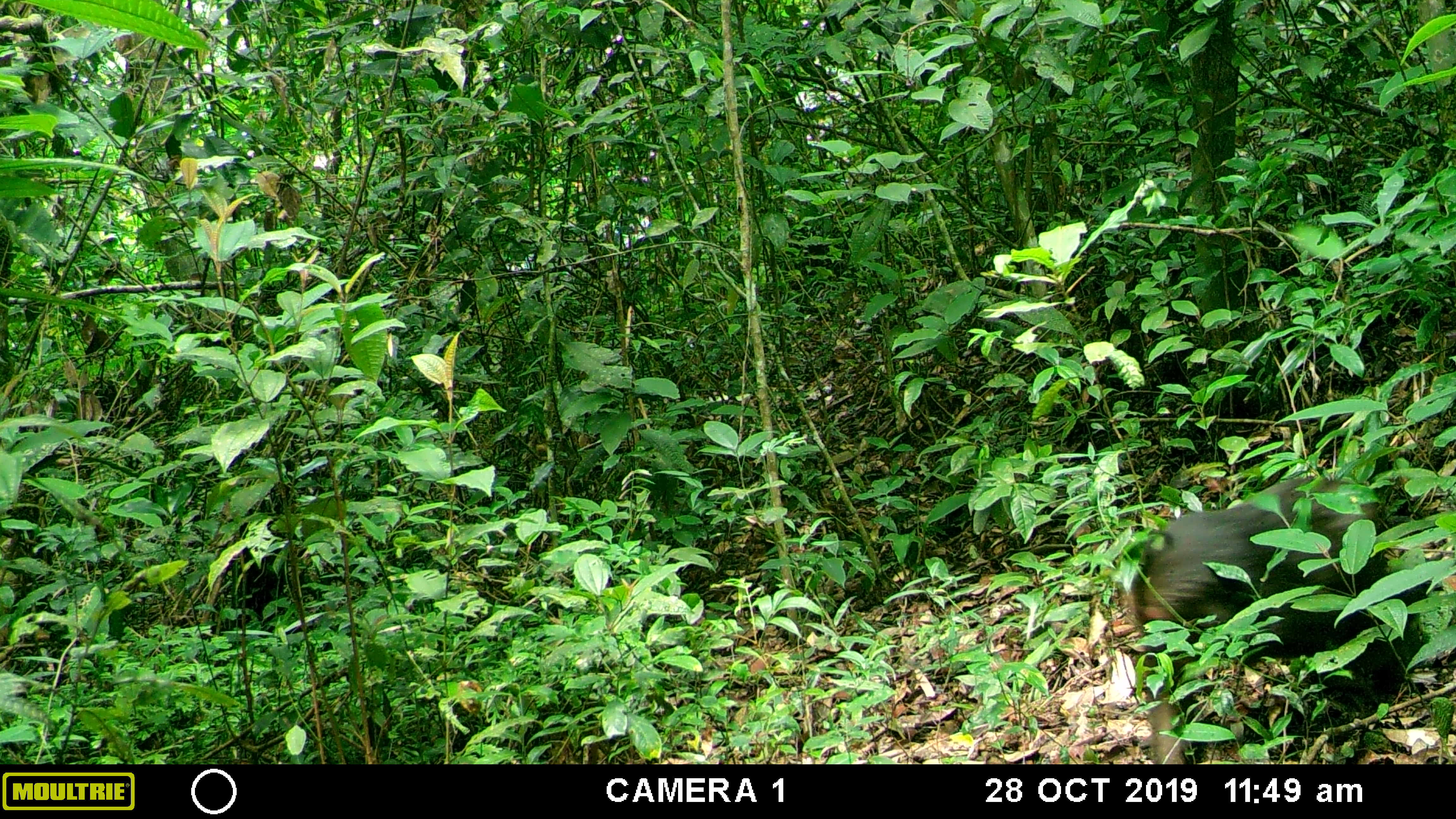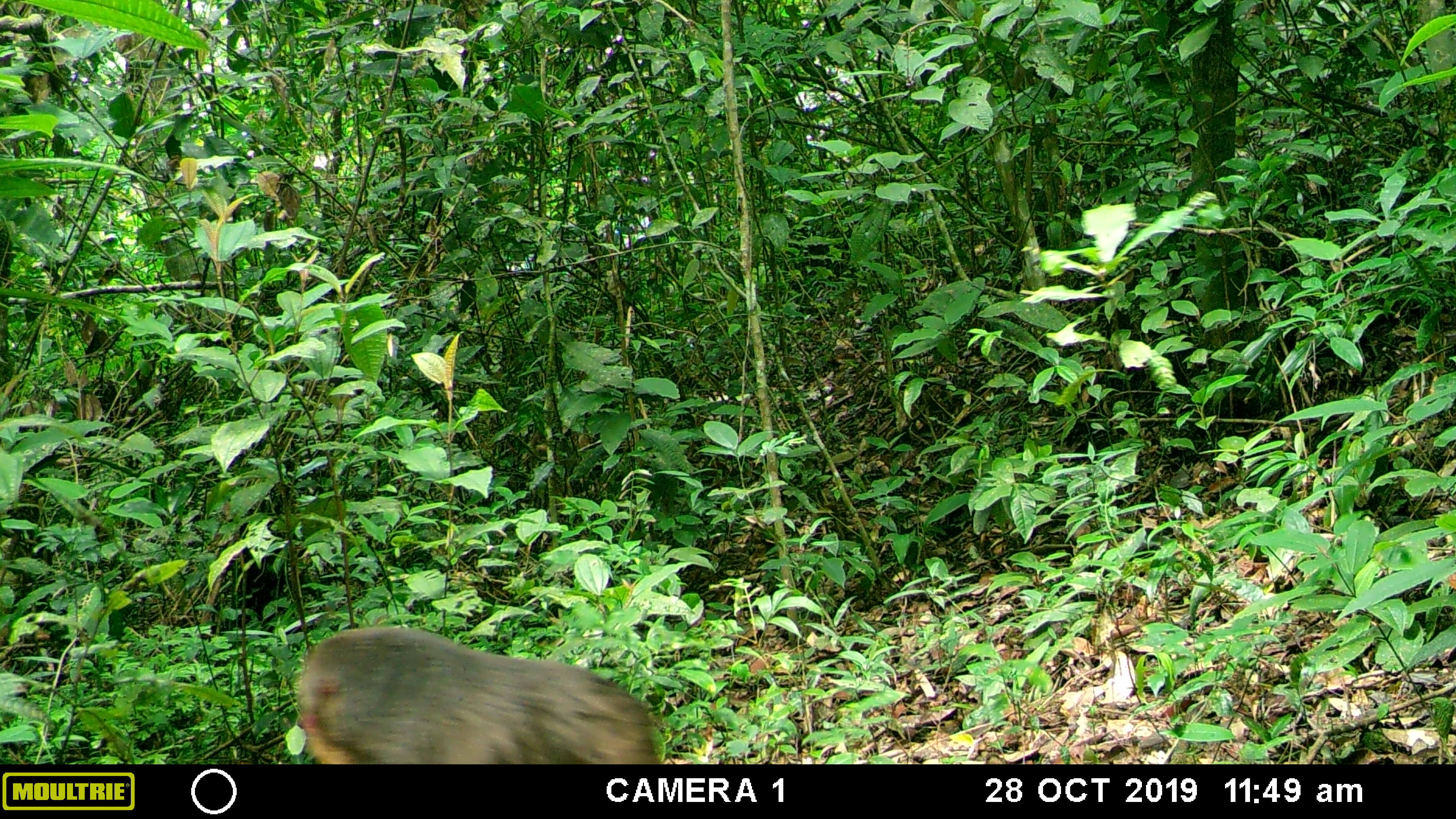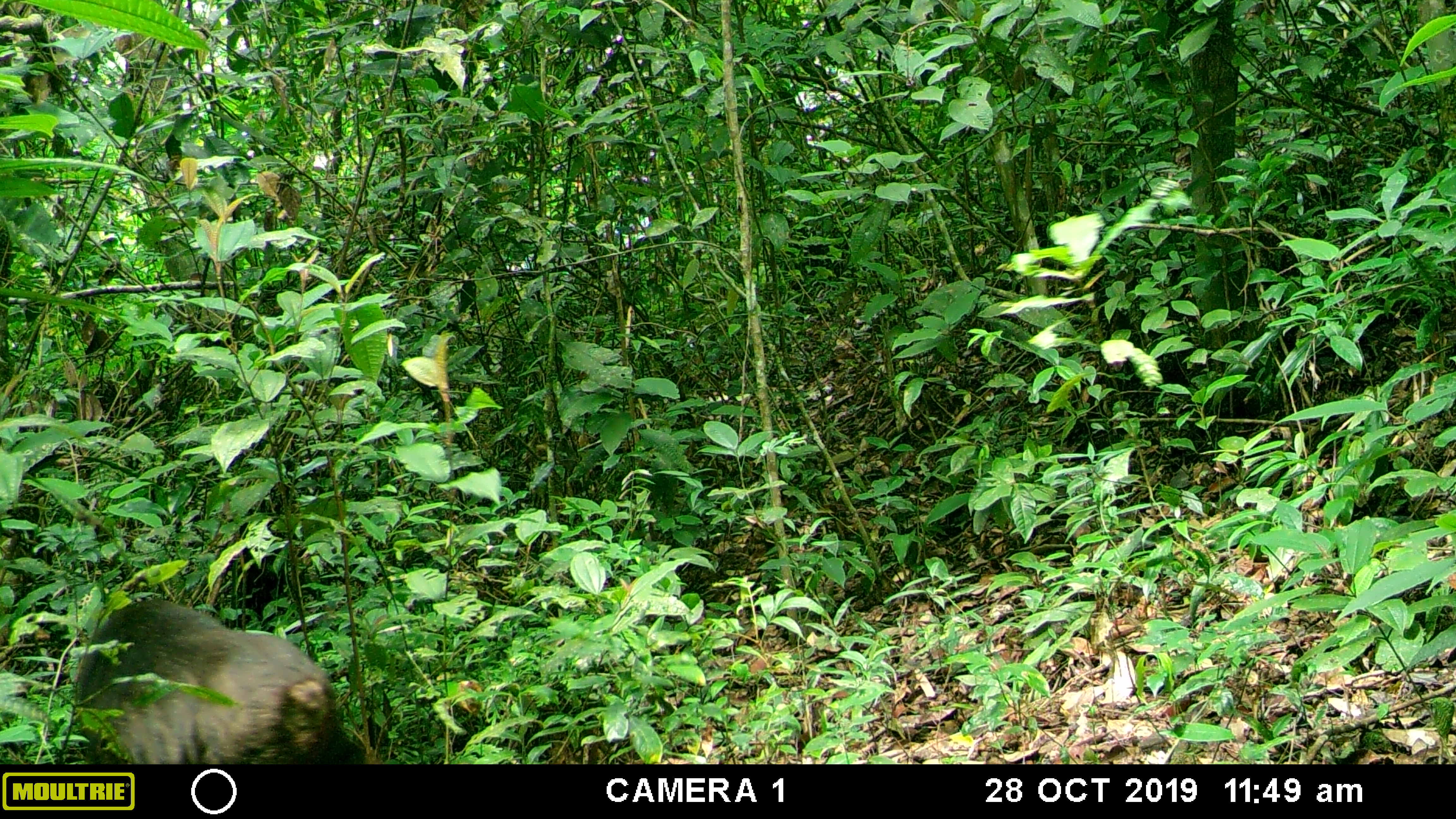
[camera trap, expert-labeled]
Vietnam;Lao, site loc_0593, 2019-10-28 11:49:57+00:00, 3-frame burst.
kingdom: Animalia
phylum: Chordata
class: Mammalia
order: Primates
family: Cercopithecidae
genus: Macaca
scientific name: Macaca arctoides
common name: stump-tailed macaque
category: stump tailed macaque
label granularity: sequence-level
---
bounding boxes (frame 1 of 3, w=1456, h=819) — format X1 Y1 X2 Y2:
stump tailed macaque: 1125 476 1431 764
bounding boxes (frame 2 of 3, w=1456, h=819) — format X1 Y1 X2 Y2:
stump tailed macaque: 297 626 661 764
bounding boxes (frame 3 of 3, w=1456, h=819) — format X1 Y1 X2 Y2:
stump tailed macaque: 75 598 367 764